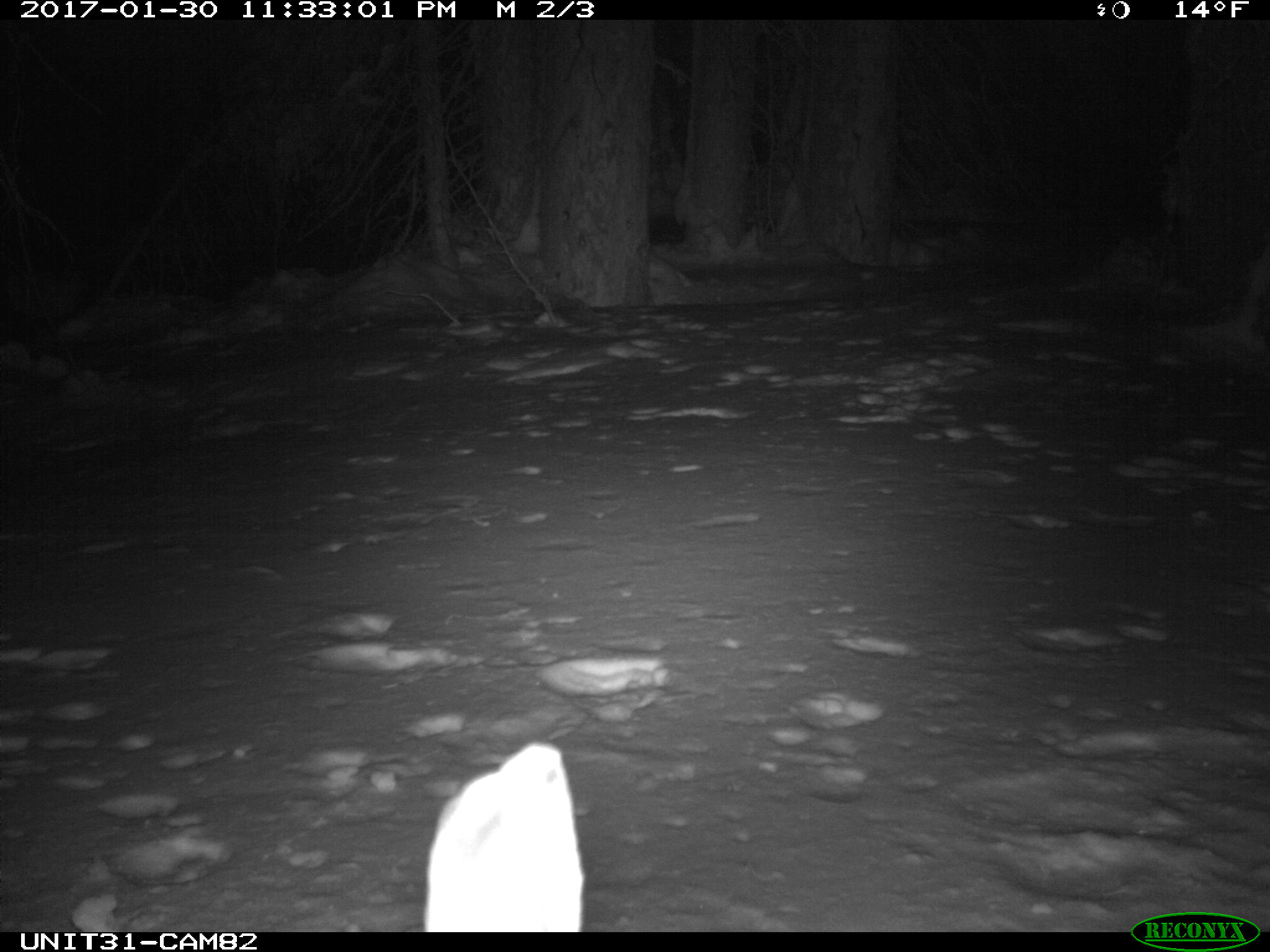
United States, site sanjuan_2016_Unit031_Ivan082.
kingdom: Animalia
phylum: Chordata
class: Mammalia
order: Lagomorpha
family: Leporidae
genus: Lepus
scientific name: Lepus americanus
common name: snowshoe hare